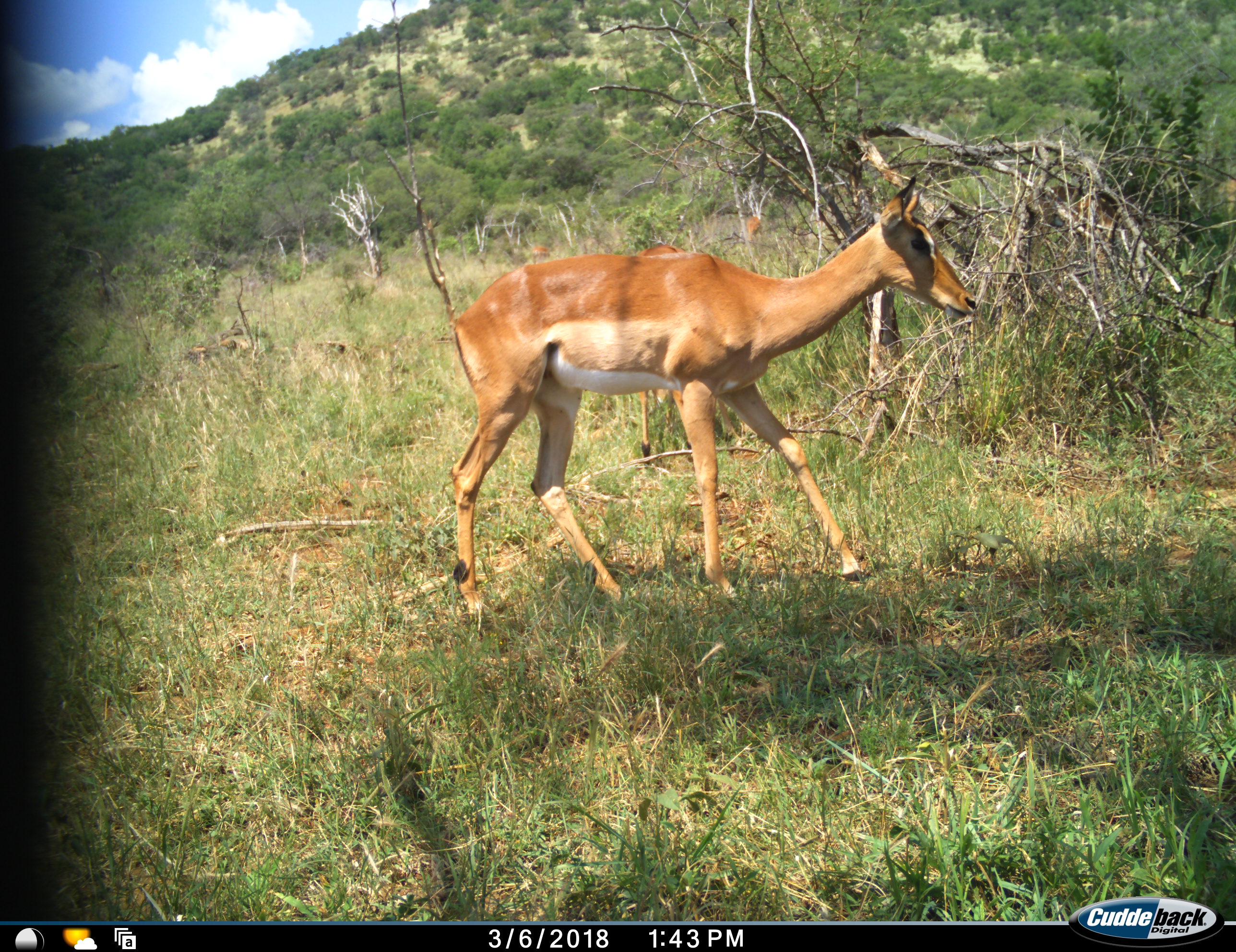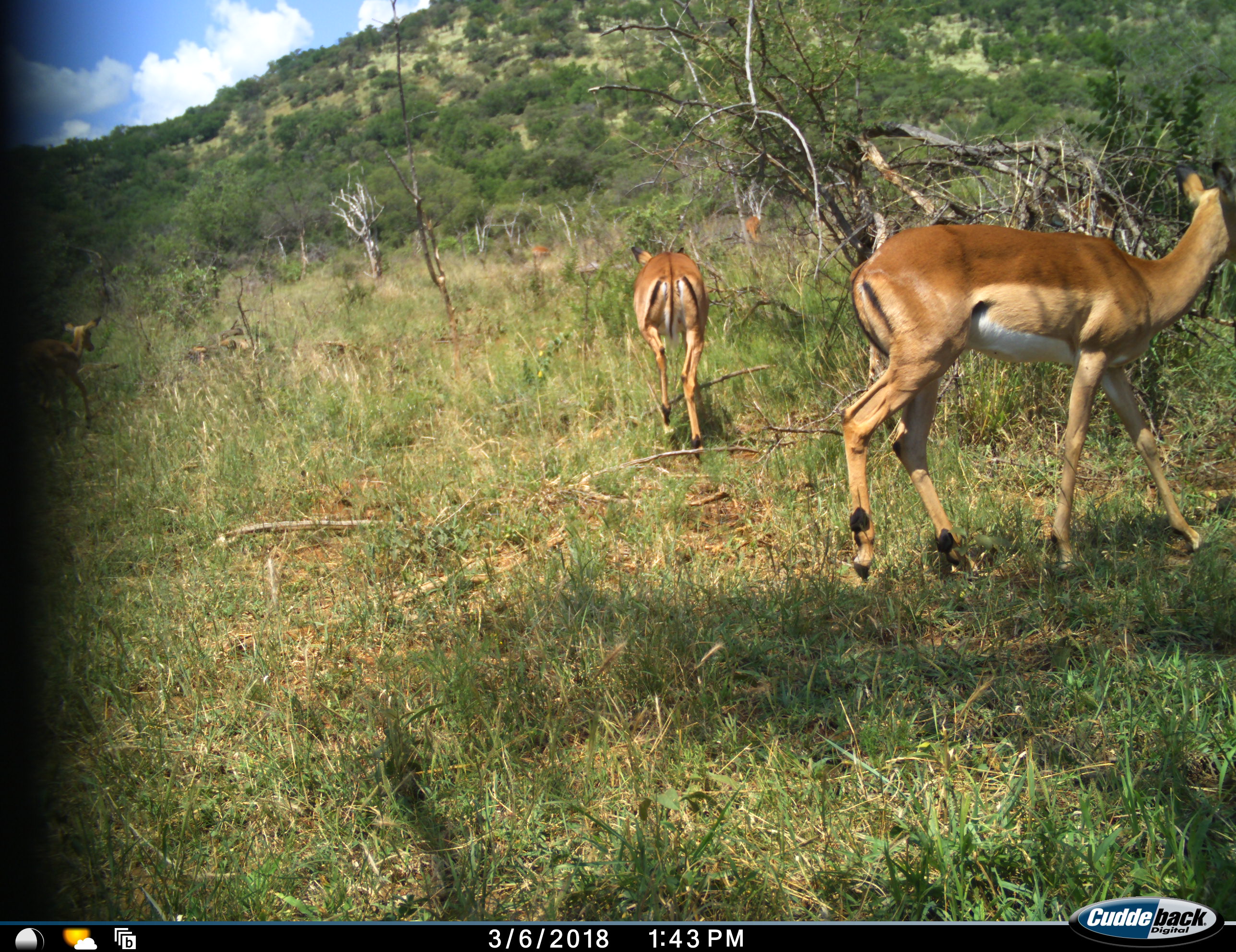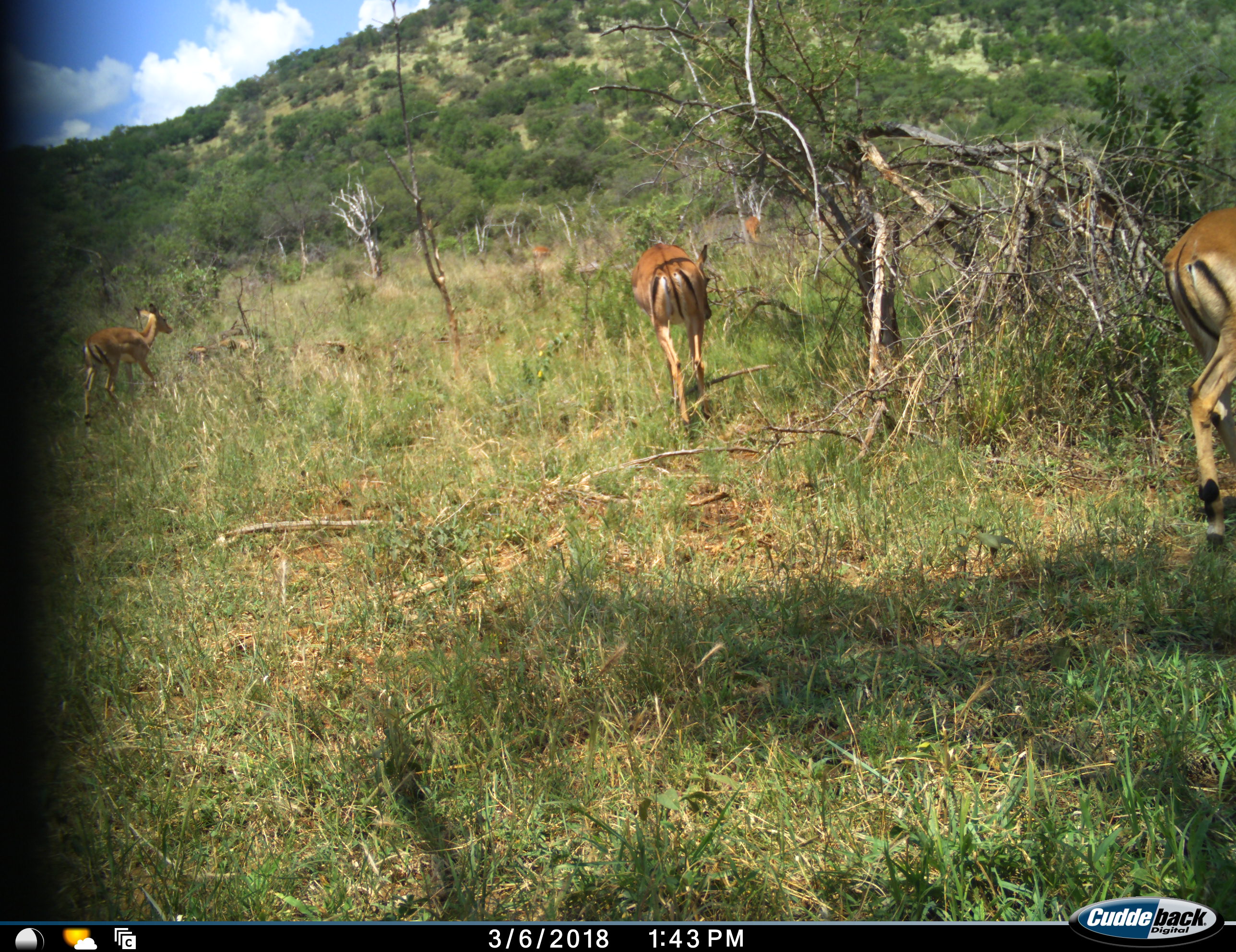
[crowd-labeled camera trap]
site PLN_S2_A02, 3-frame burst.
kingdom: Animalia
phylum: Chordata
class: Mammalia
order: Artiodactyla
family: Bovidae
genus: Aepyceros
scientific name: Aepyceros melampus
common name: impala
Impala (Aepyceros melampus), count 3. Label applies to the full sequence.